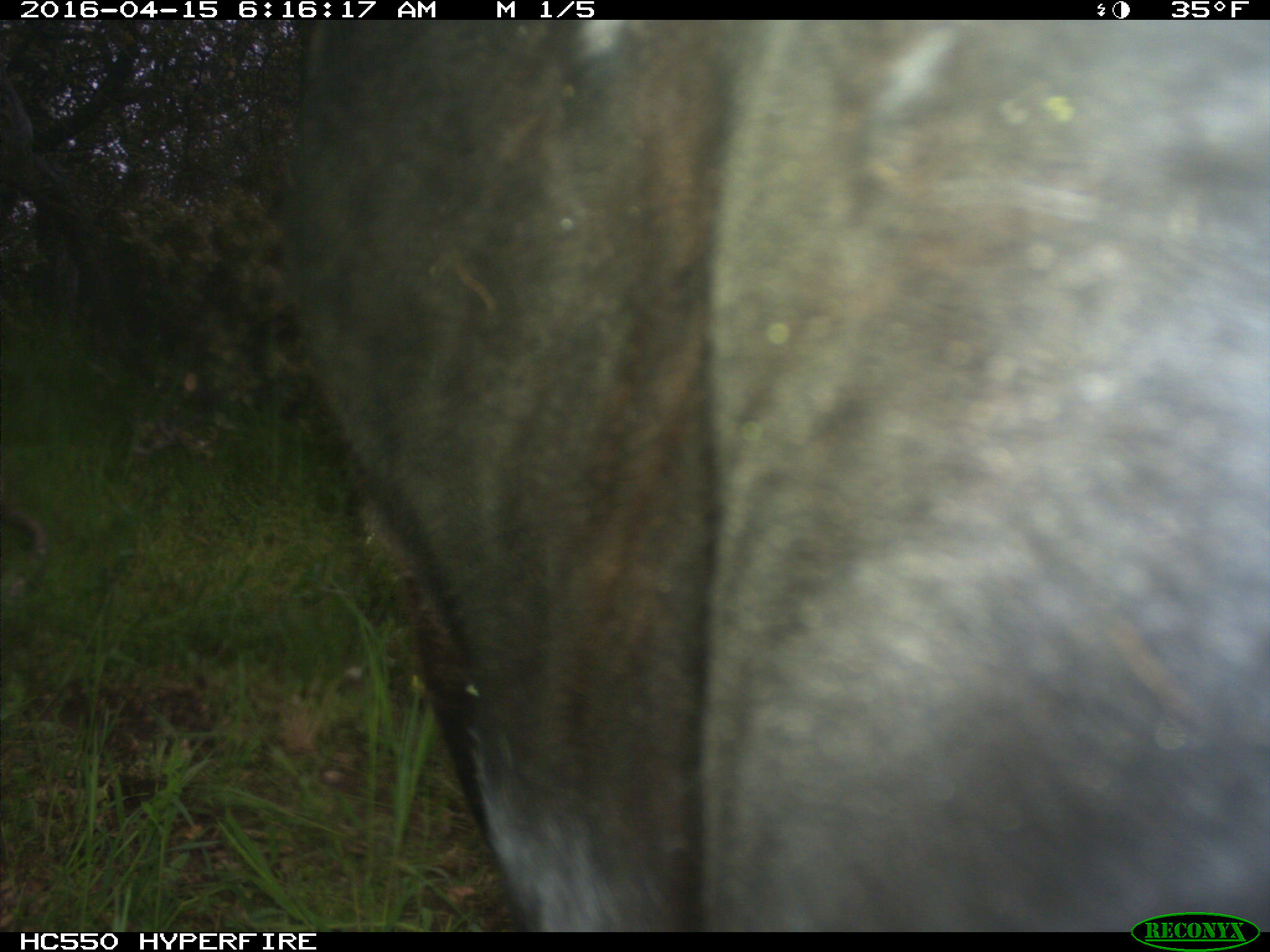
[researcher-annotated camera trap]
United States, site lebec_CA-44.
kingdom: Animalia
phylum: Chordata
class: Mammalia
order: Artiodactyla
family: Bovidae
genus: Bos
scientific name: Bos taurus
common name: domestic cow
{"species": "Bos taurus (domestic cow)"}